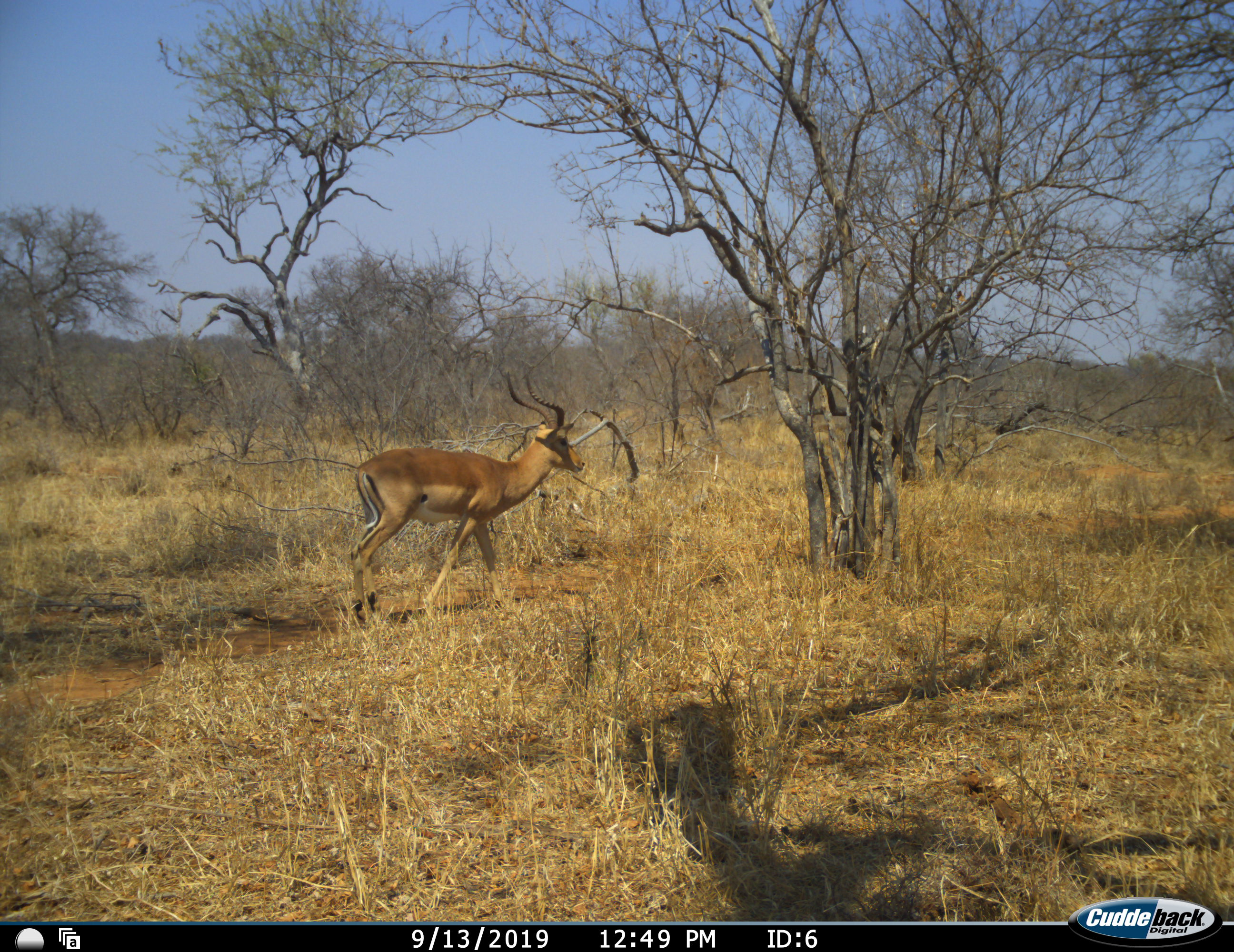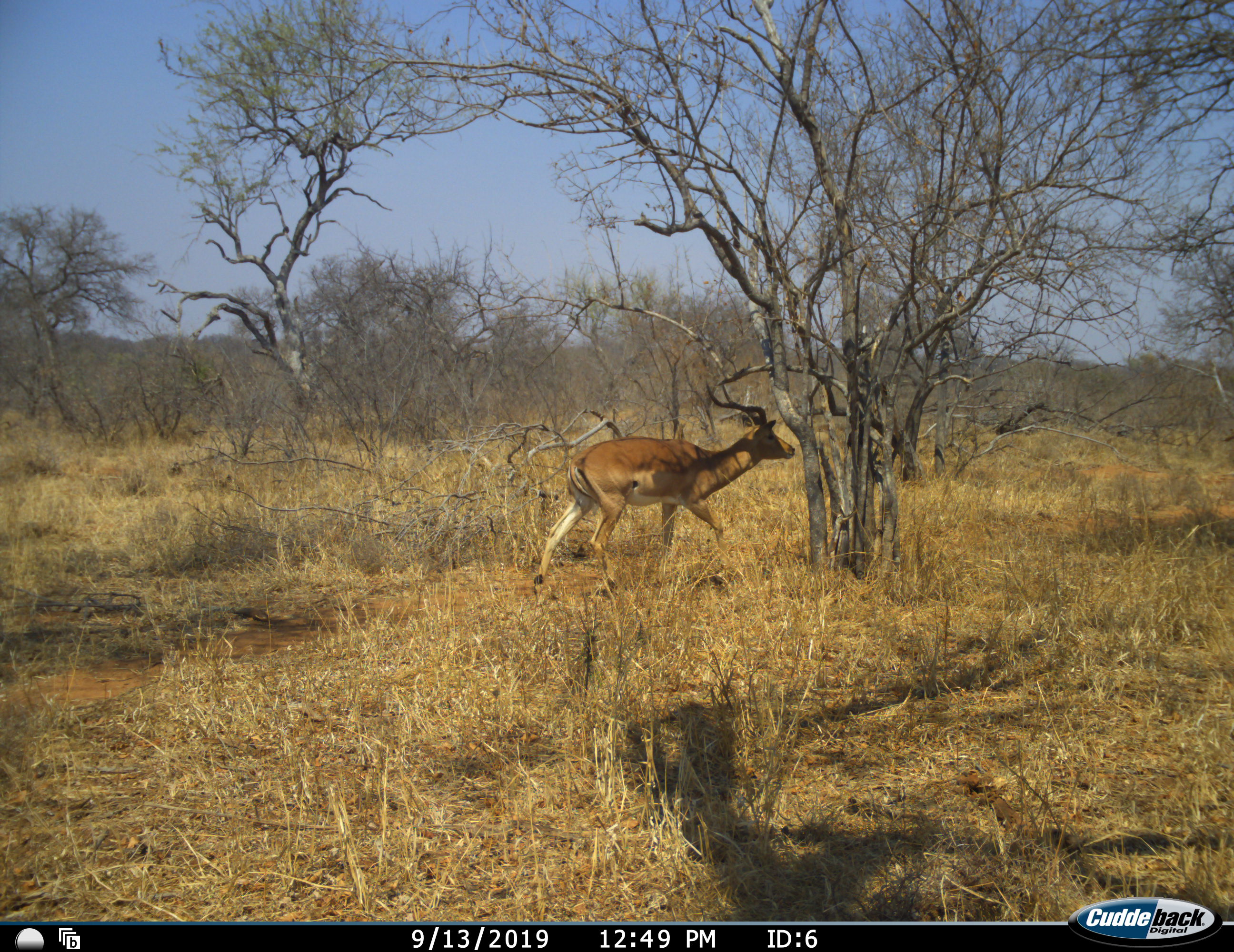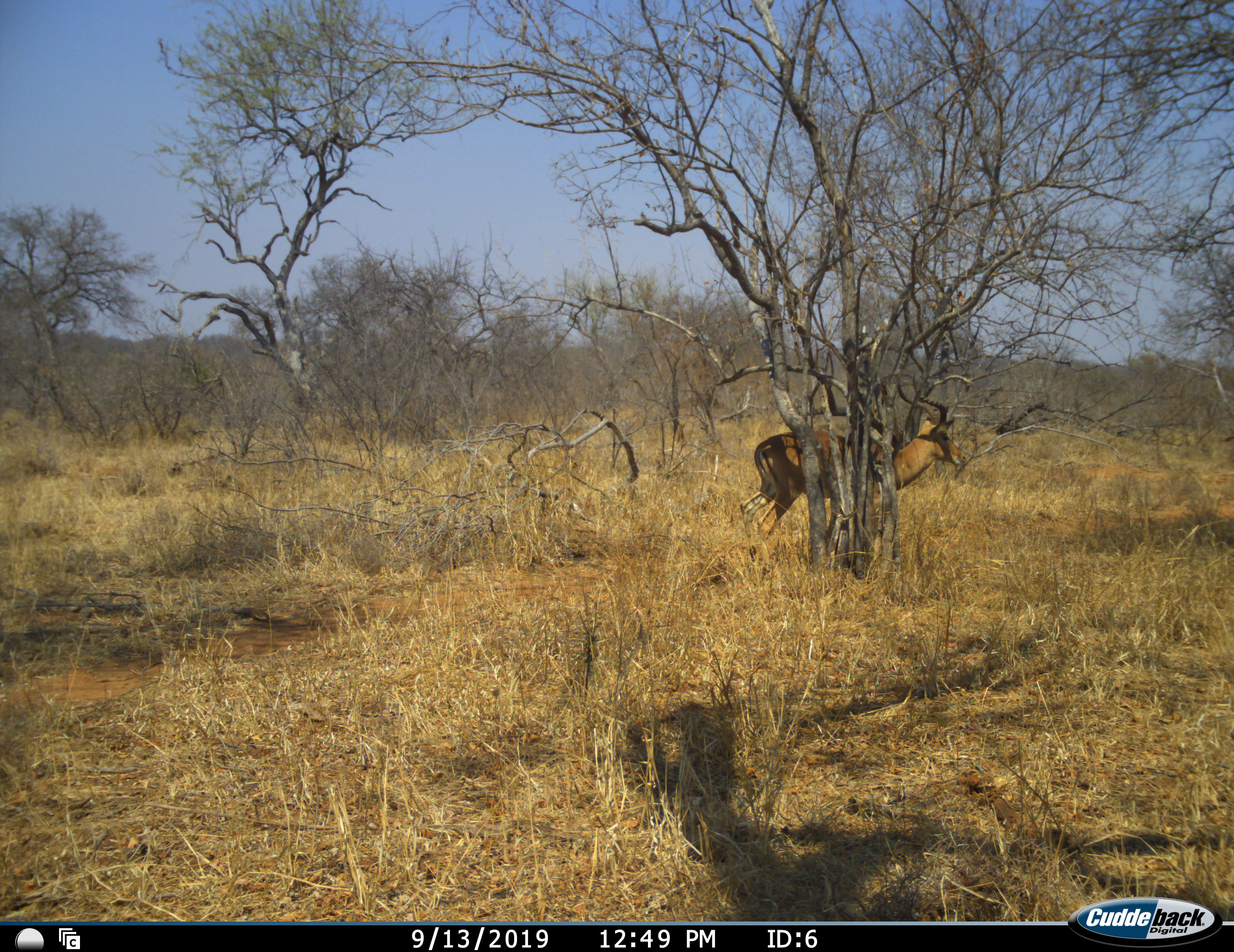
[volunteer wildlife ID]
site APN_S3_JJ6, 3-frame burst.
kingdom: Animalia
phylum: Chordata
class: Mammalia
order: Artiodactyla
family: Bovidae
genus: Aepyceros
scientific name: Aepyceros melampus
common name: impala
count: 1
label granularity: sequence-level